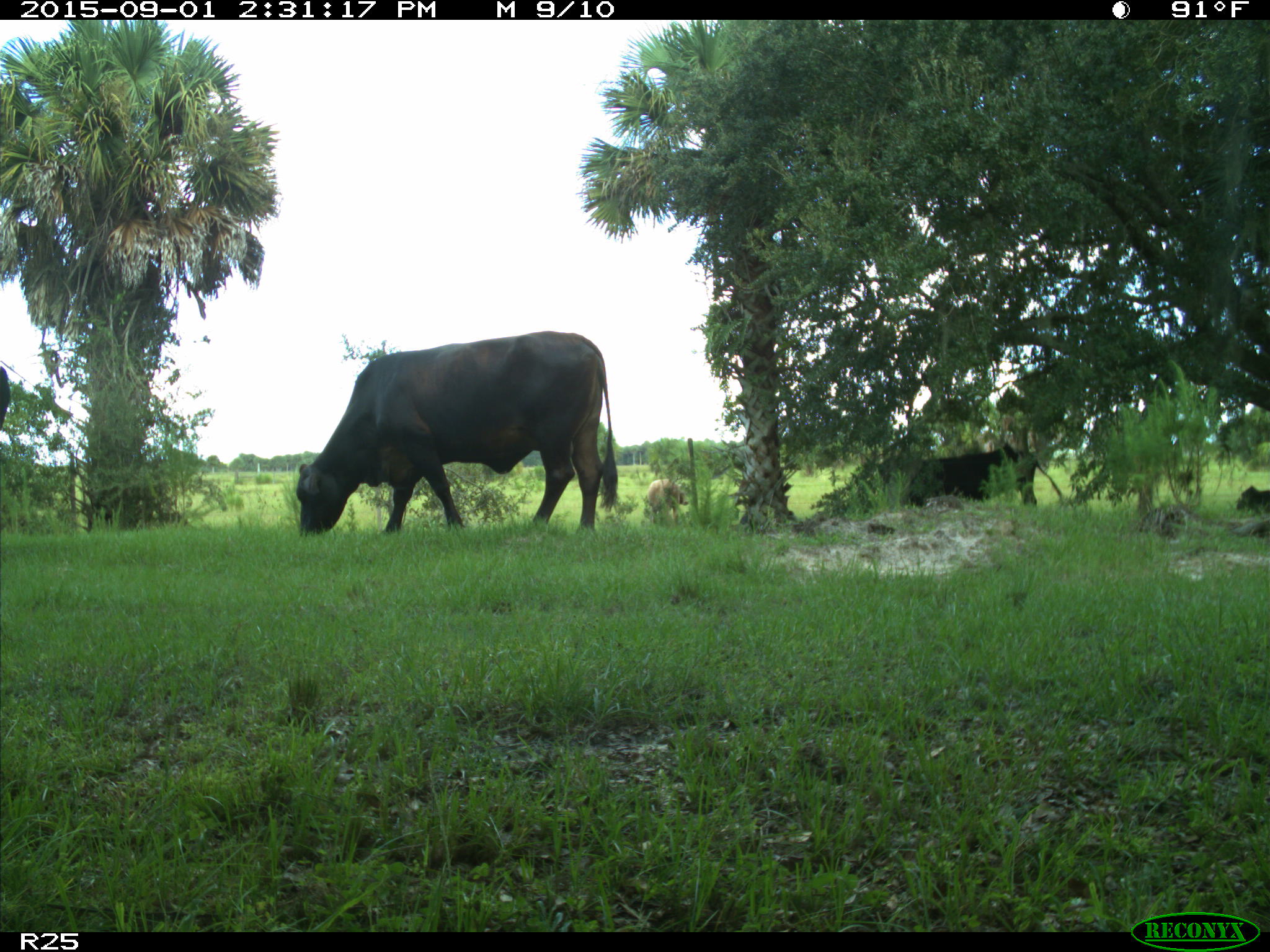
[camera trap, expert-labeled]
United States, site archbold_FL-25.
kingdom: Animalia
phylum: Chordata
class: Mammalia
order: Artiodactyla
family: Bovidae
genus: Bos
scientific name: Bos taurus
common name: domestic cow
Bos taurus (domestic cow).